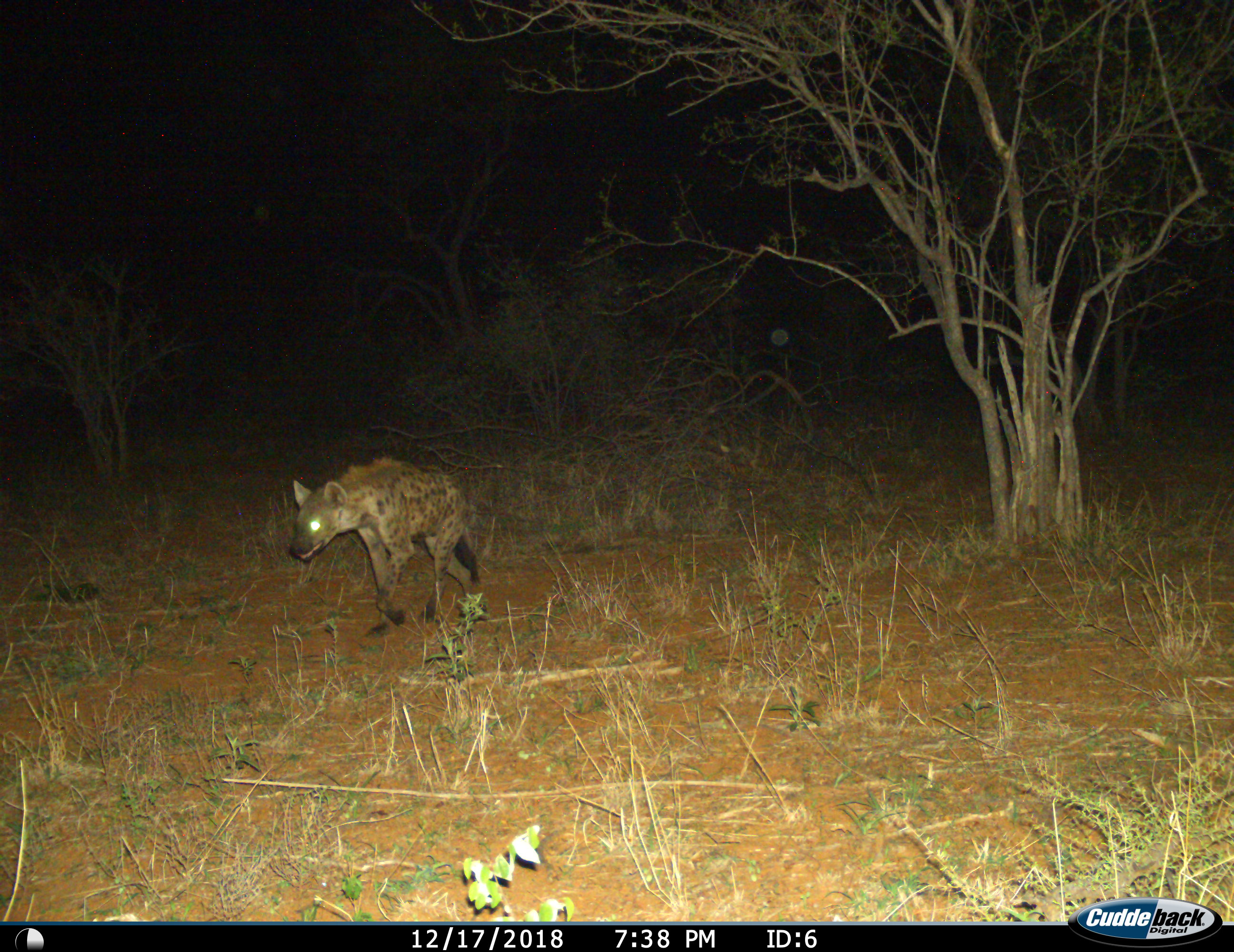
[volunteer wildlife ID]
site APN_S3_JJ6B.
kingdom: Animalia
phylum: Chordata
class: Mammalia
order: Carnivora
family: Hyaenidae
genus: Crocuta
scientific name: Crocuta crocuta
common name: spotted hyena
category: hyenaspotted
Hyenaspotted (spotted hyena) (Crocuta crocuta), count 1. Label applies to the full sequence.